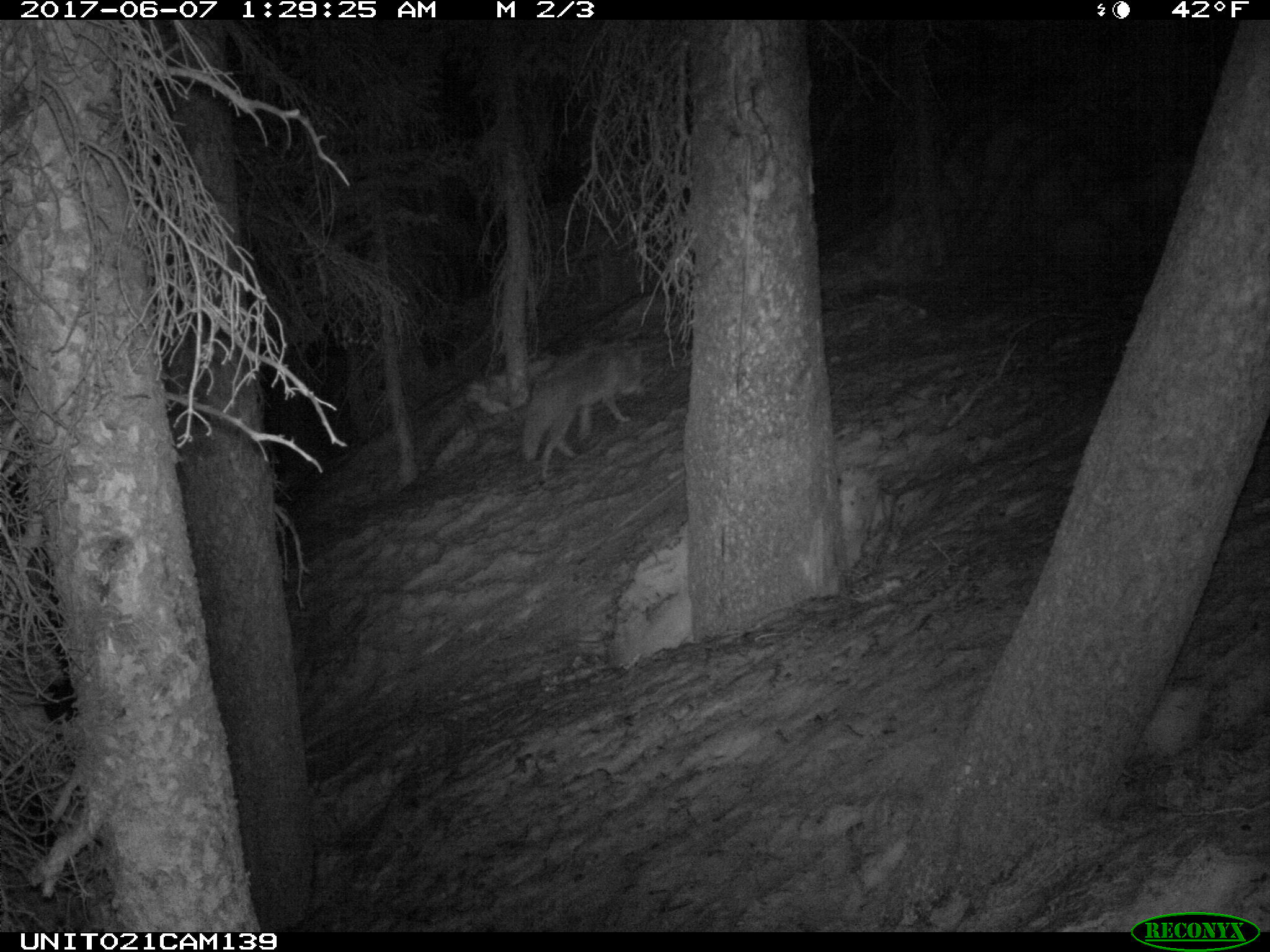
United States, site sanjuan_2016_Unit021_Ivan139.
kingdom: Animalia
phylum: Chordata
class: Mammalia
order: Carnivora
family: Canidae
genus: Canis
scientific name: Canis latrans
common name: coyote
Canis latrans (coyote).